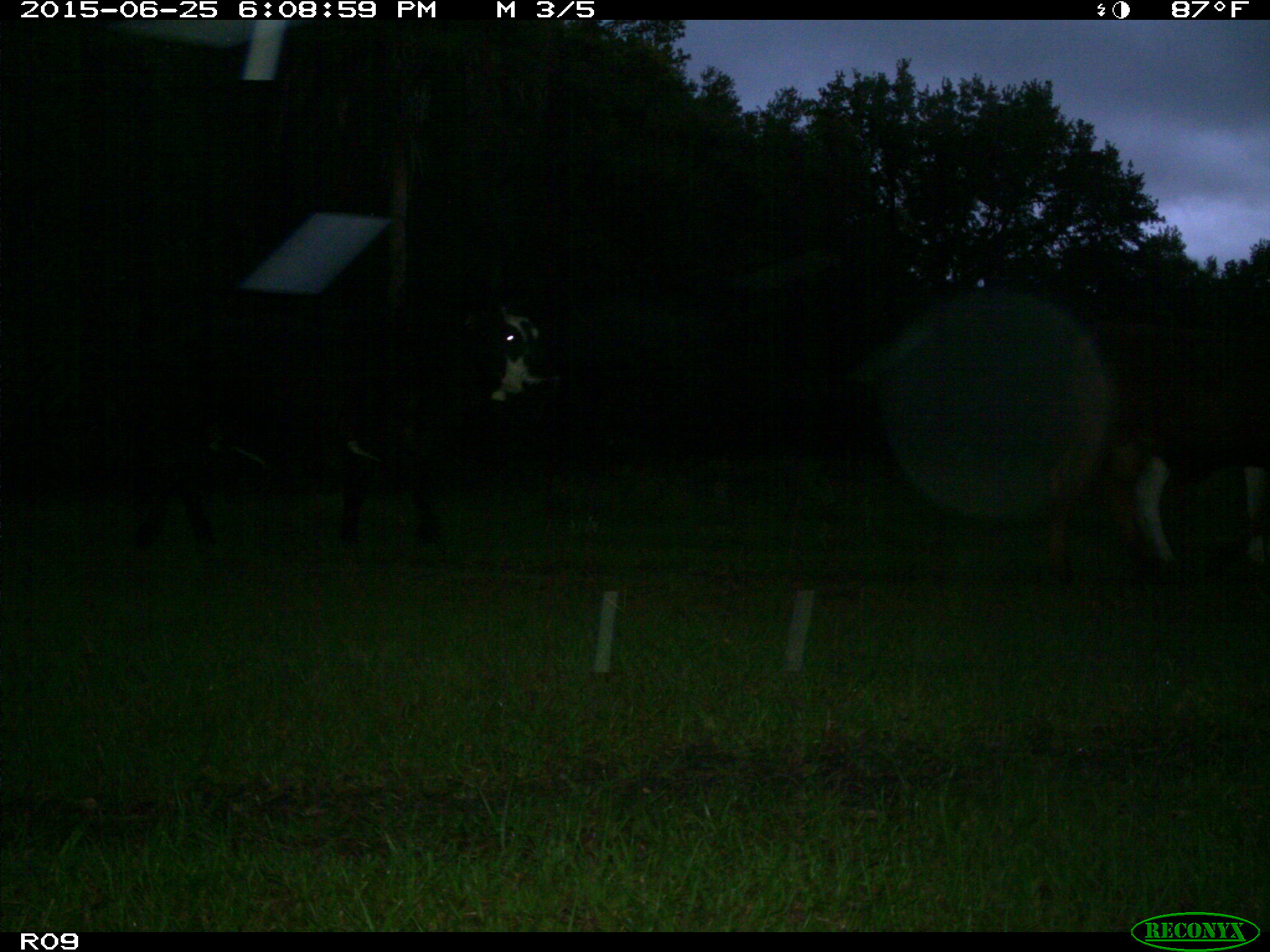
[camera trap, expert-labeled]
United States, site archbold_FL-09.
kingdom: Animalia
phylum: Chordata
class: Mammalia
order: Artiodactyla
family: Bovidae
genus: Bos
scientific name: Bos taurus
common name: domestic cow